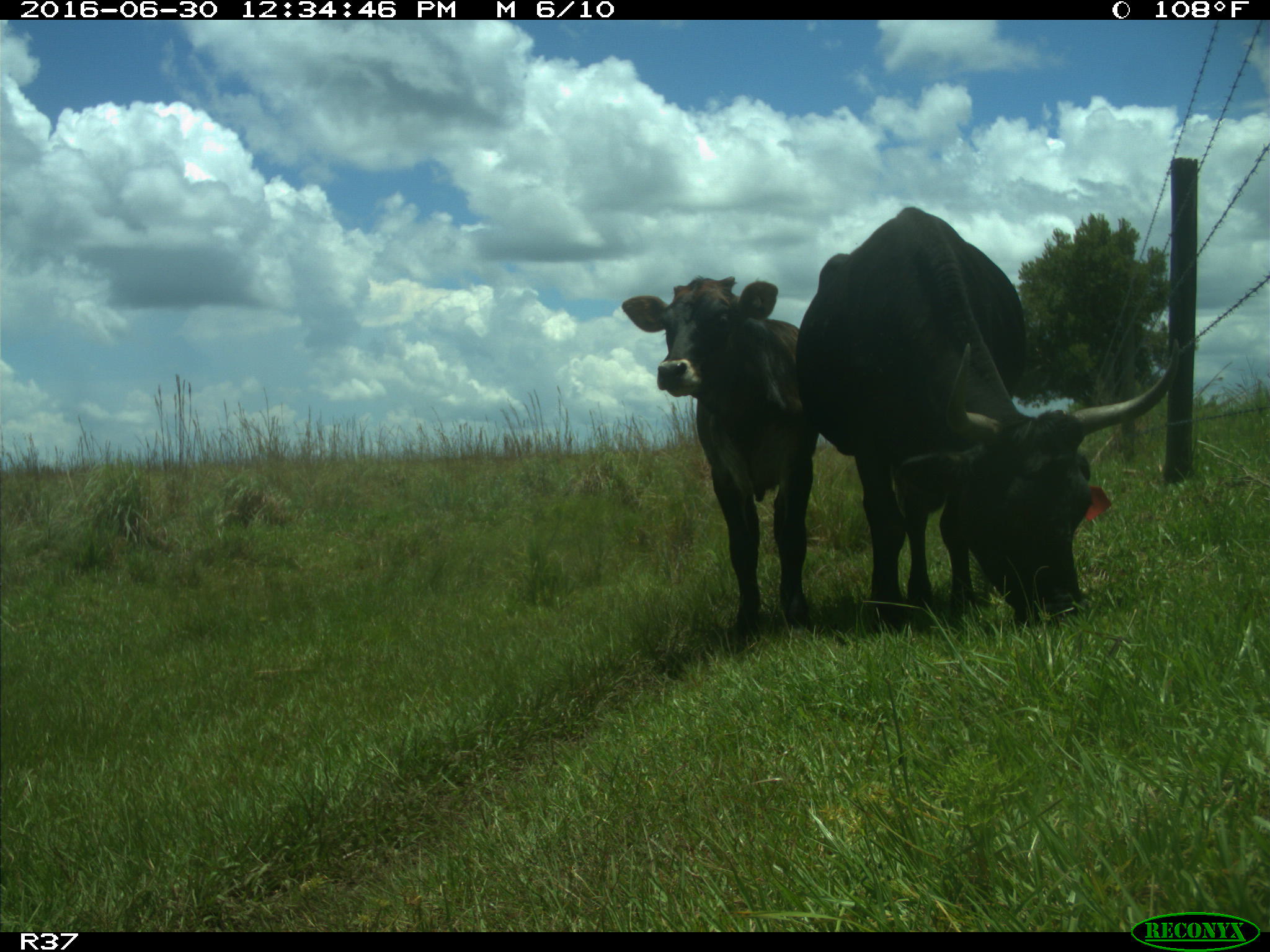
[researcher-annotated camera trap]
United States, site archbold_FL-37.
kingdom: Animalia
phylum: Chordata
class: Mammalia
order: Artiodactyla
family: Bovidae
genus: Bos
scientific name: Bos taurus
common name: domestic cow